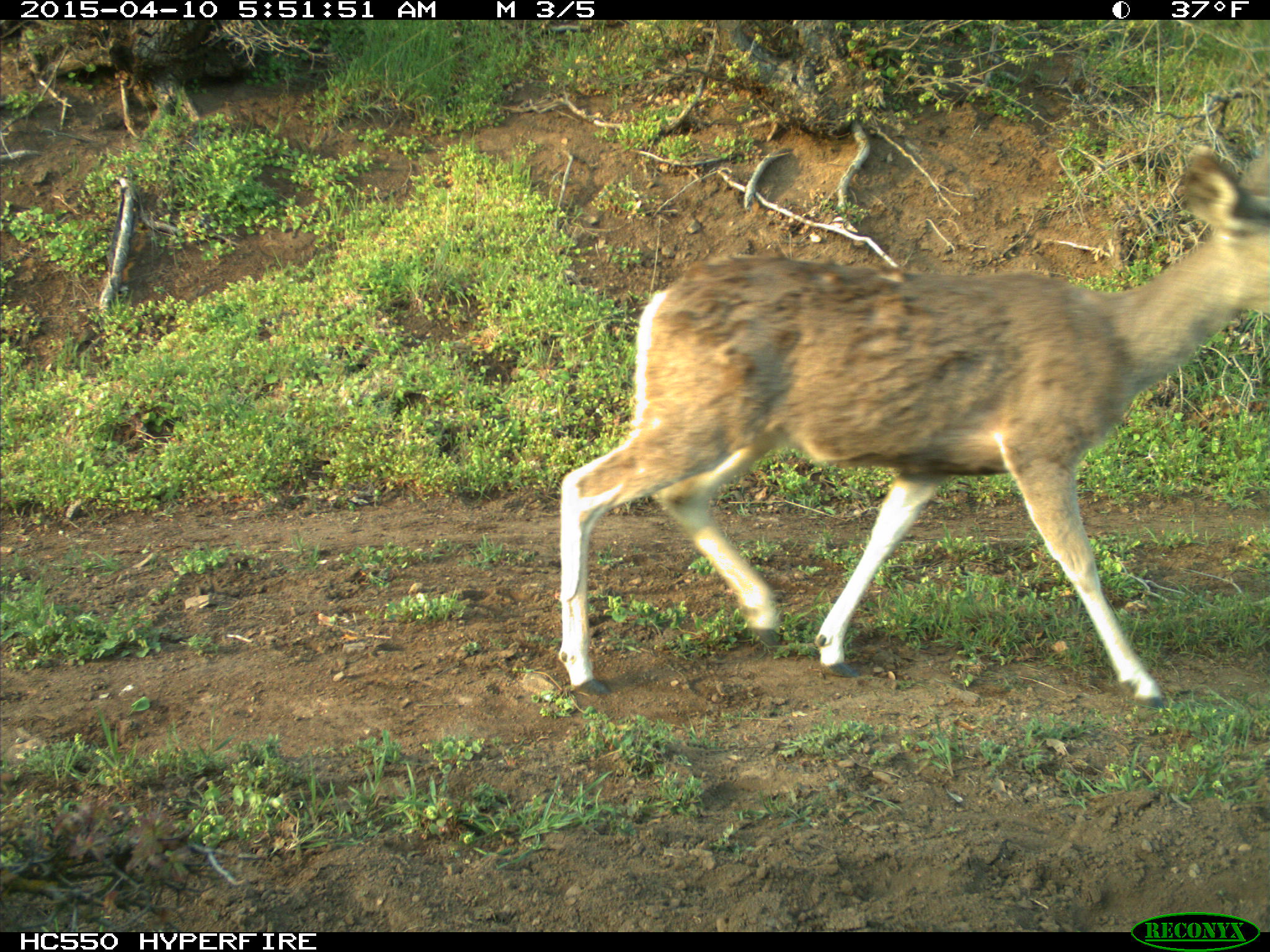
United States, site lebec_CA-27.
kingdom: Animalia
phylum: Chordata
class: Mammalia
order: Artiodactyla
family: Cervidae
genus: Odocoileus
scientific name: Odocoileus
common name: deer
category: unidentified deer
Unidentified deer (deer) (Odocoileus).